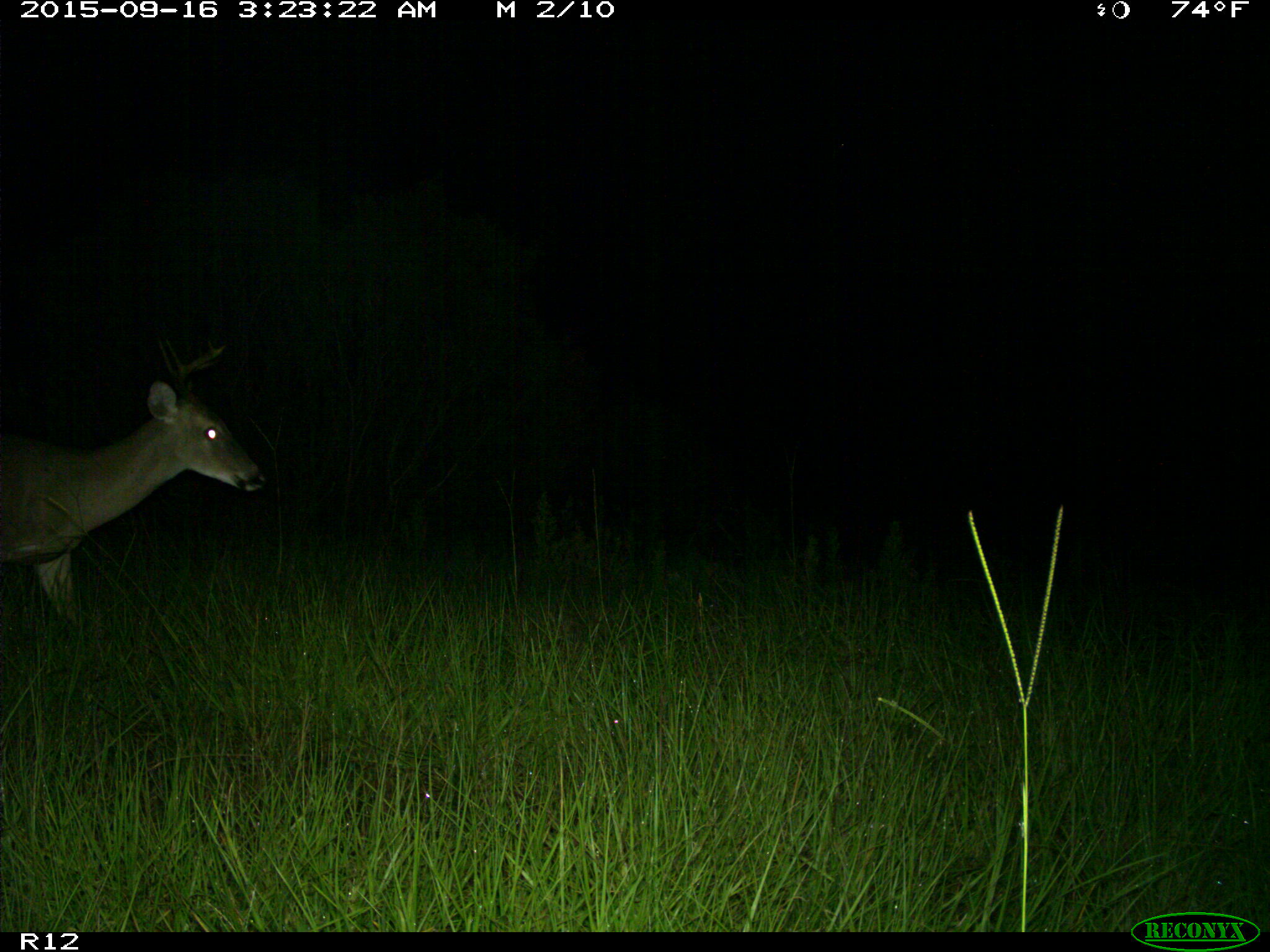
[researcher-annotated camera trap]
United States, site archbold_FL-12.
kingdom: Animalia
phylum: Chordata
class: Mammalia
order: Artiodactyla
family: Cervidae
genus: Odocoileus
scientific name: Odocoileus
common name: deer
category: unidentified deer